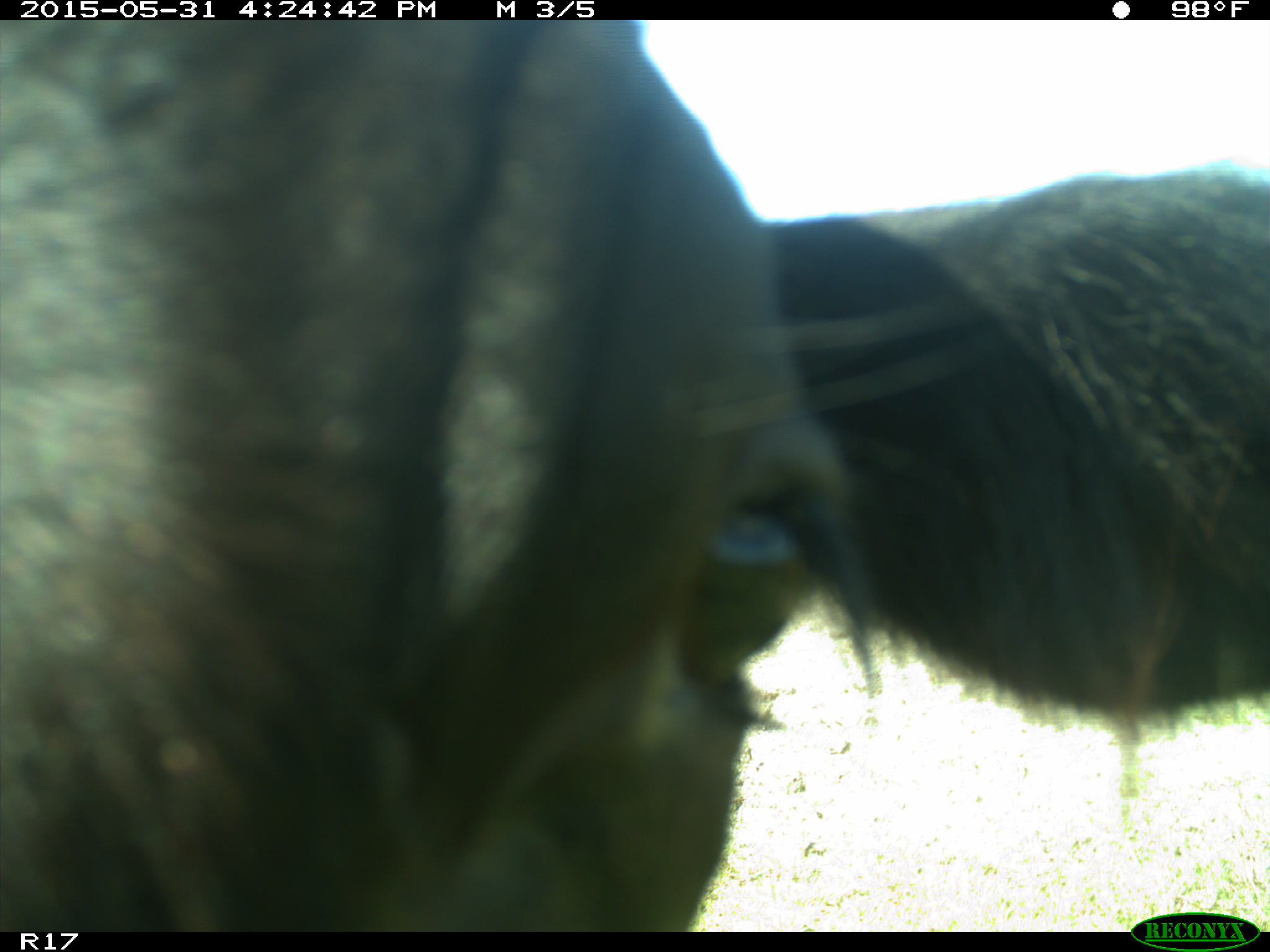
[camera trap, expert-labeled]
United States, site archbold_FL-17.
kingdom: Animalia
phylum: Chordata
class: Mammalia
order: Artiodactyla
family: Bovidae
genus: Bos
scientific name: Bos taurus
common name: domestic cow